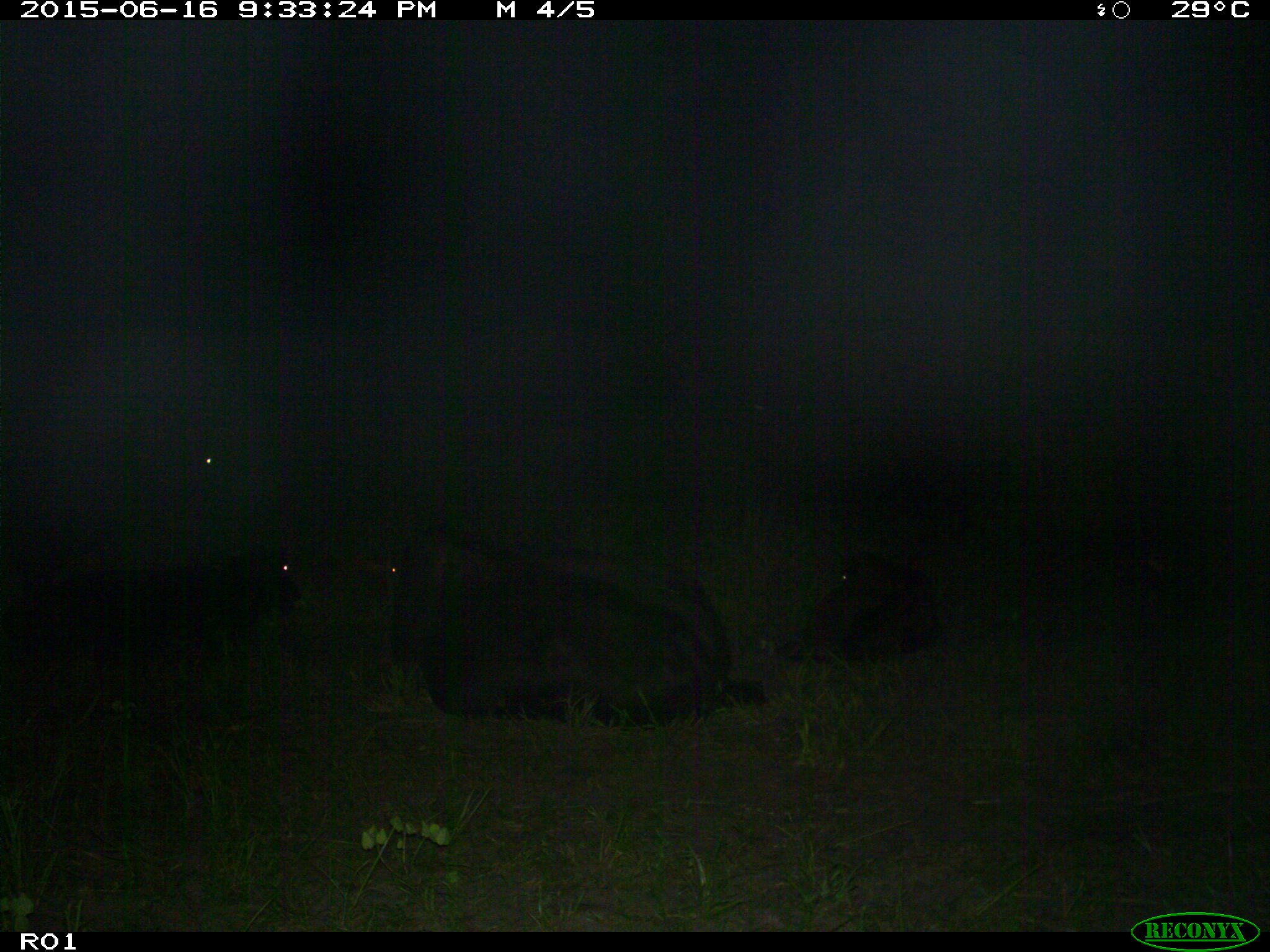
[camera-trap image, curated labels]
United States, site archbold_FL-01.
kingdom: Animalia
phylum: Chordata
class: Mammalia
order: Artiodactyla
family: Bovidae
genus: Bos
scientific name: Bos taurus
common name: domestic cow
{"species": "Bos taurus (domestic cow)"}